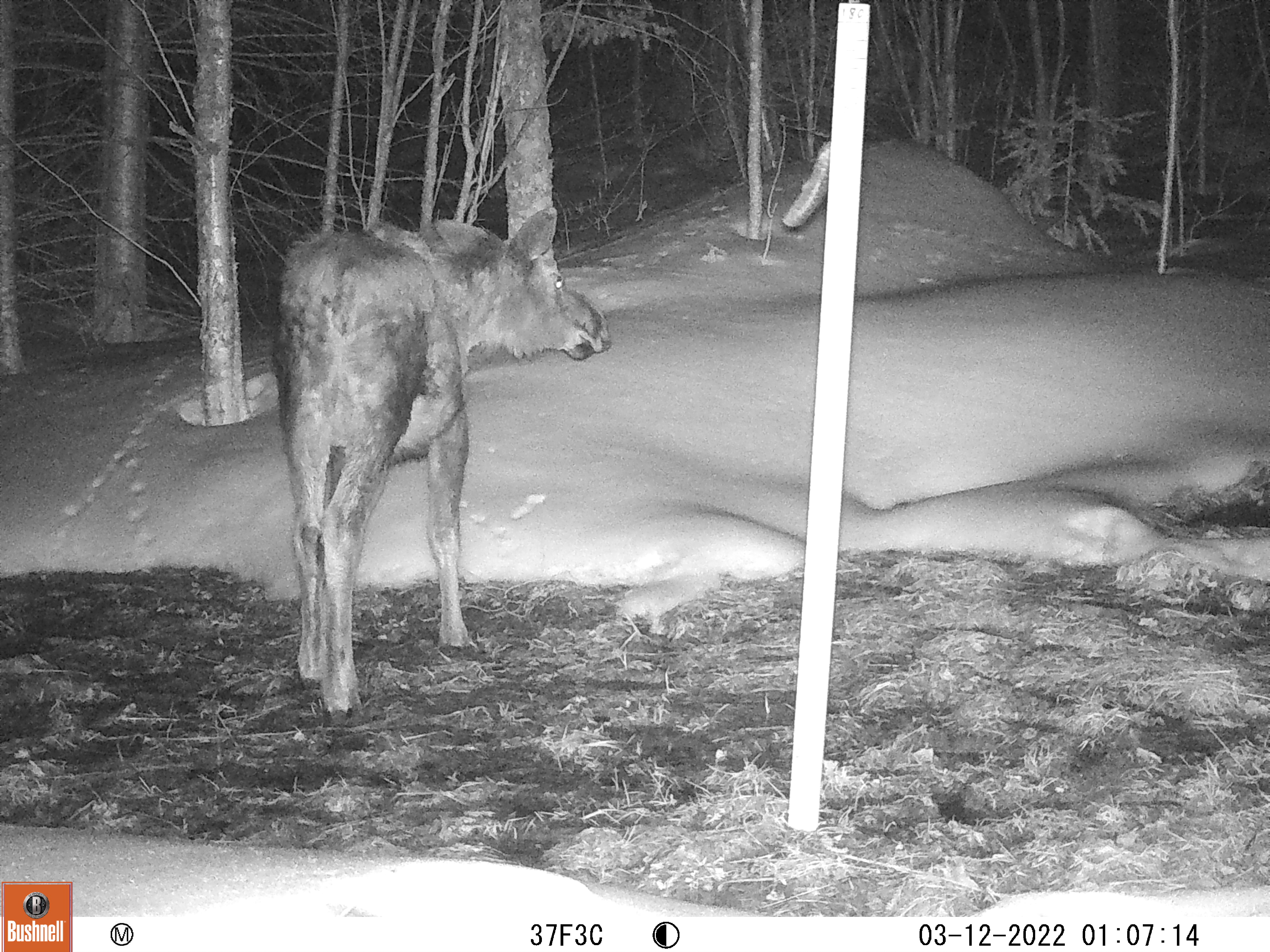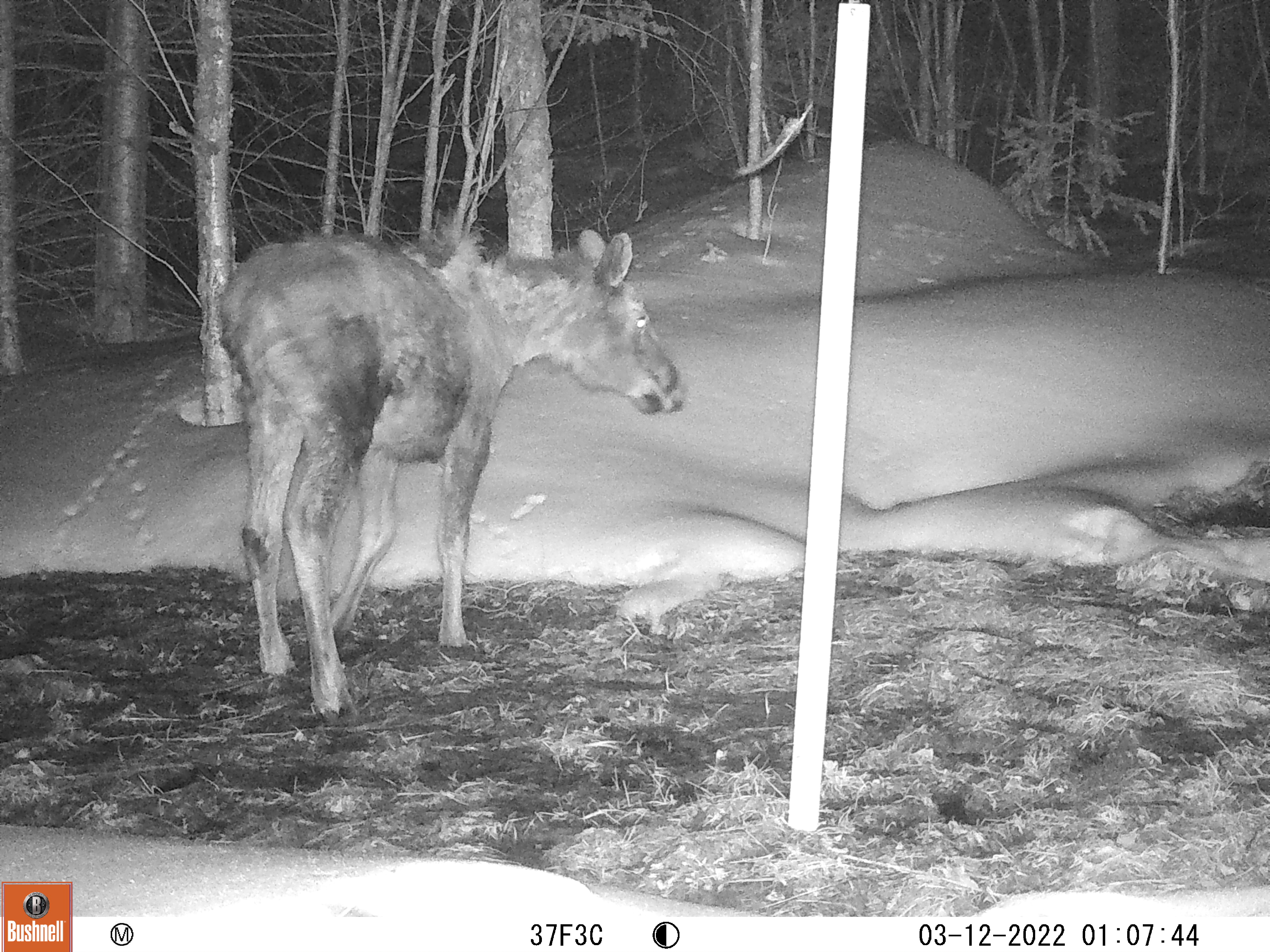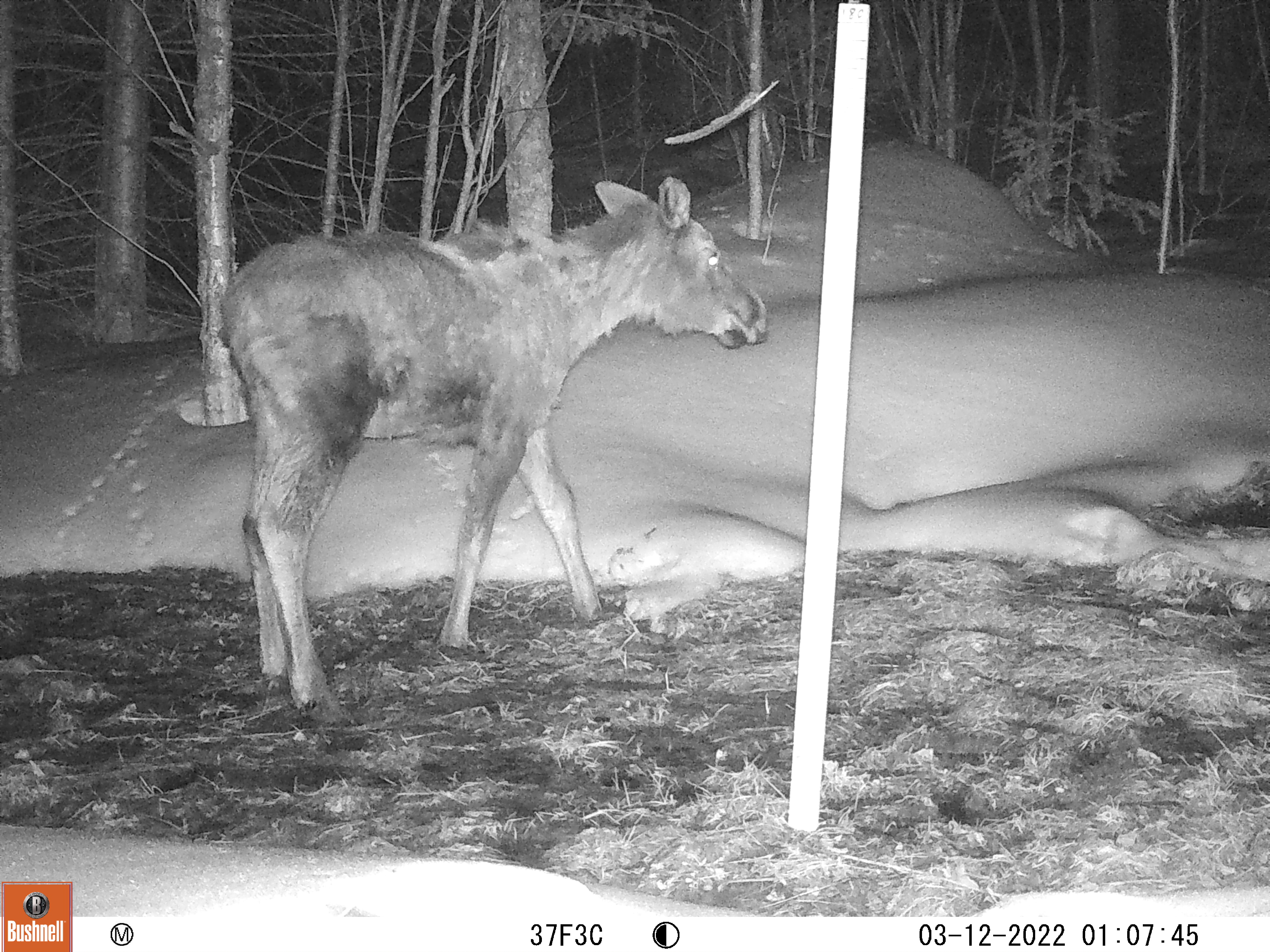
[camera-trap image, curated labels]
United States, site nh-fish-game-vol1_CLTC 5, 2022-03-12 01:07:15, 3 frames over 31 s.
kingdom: Animalia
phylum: Chordata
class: Mammalia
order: Artiodactyla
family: Cervidae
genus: Alces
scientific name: Alces alces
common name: moose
Moose (Alces alces).